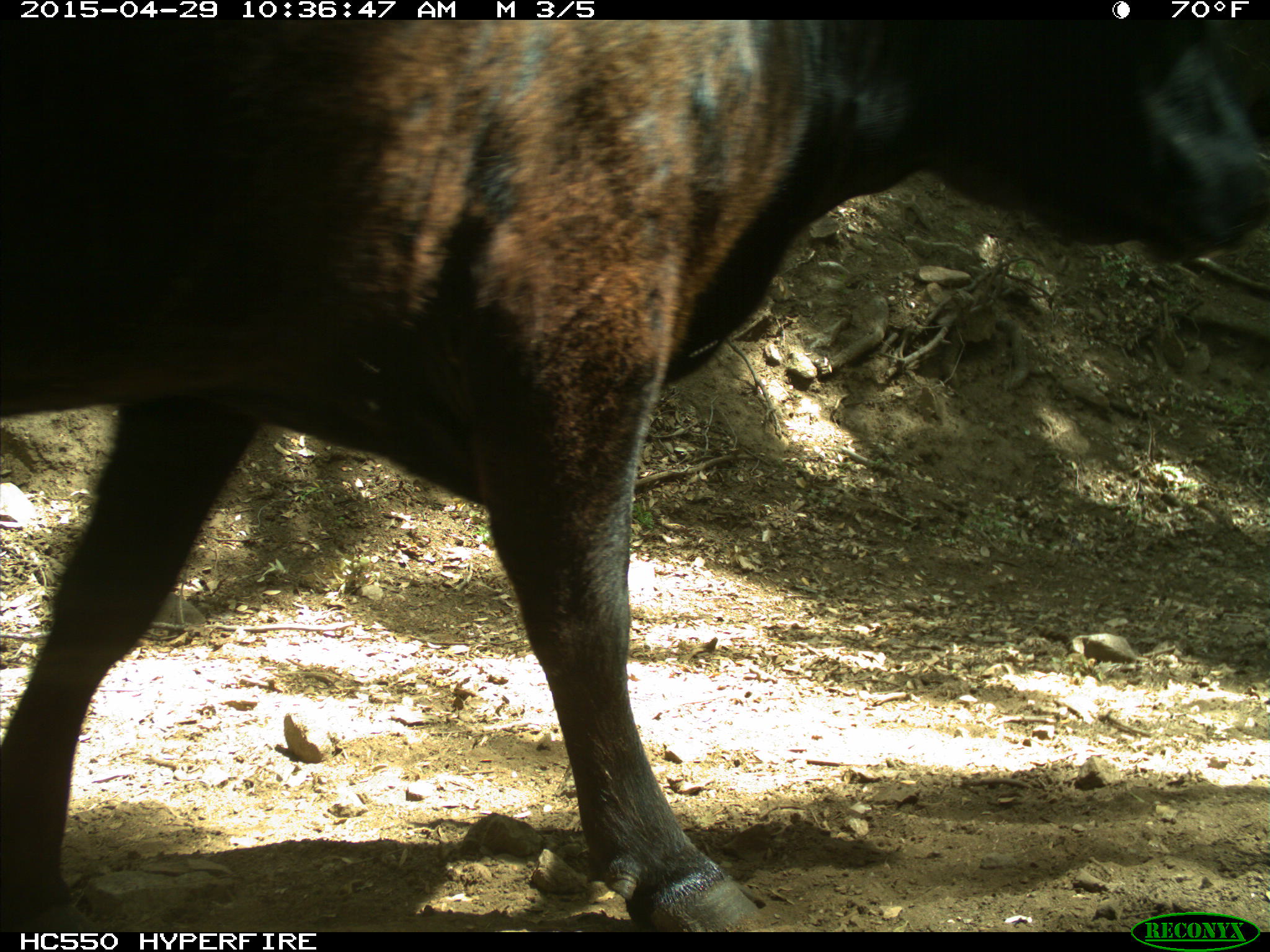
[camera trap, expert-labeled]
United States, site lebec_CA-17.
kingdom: Animalia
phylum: Chordata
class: Mammalia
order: Artiodactyla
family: Bovidae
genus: Bos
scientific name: Bos taurus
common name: domestic cow